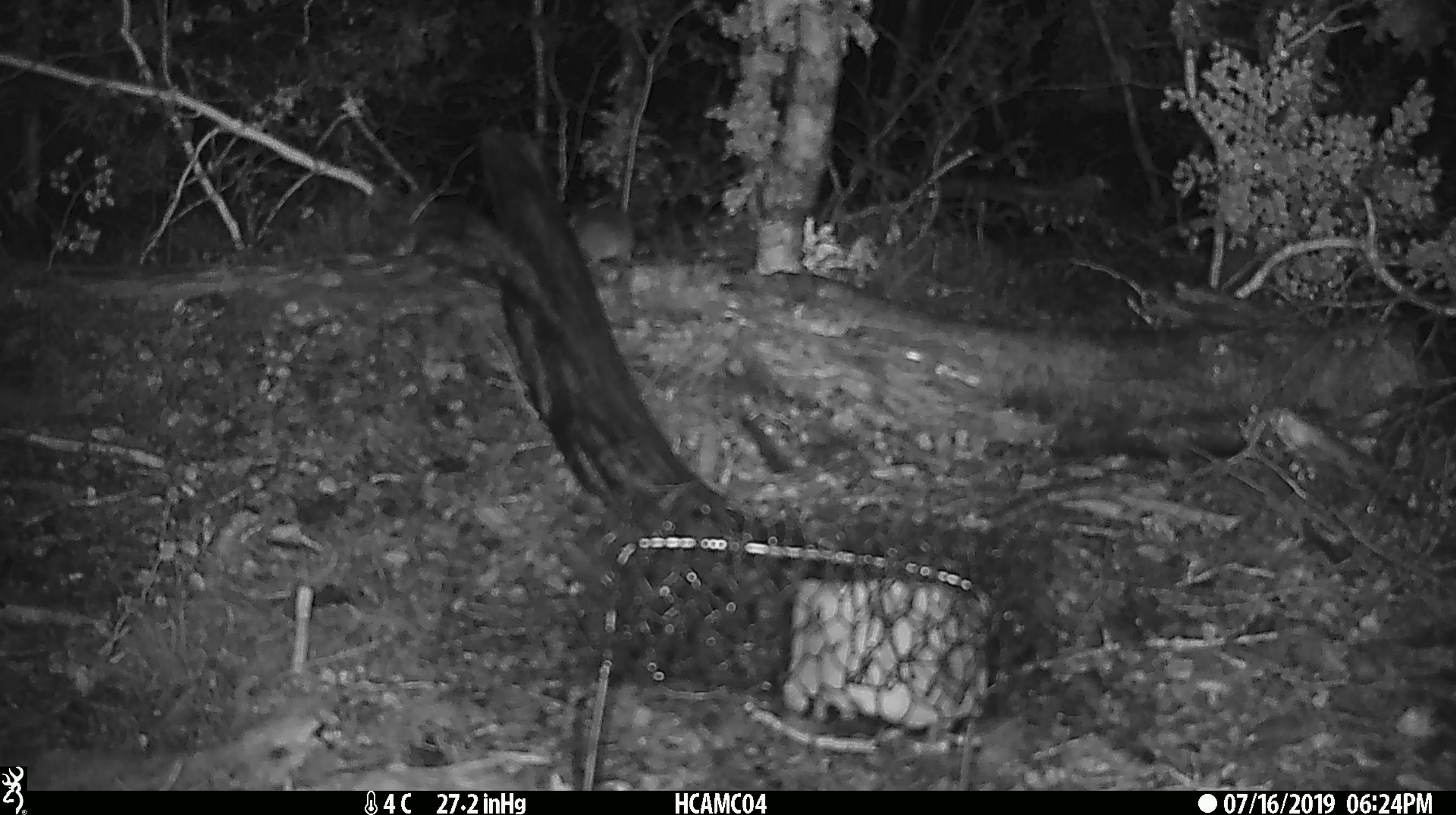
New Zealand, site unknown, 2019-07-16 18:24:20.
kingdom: Animalia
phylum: Chordata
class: Mammalia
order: Rodentia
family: Muridae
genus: Mus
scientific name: Mus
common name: mouse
Mouse (Mus).